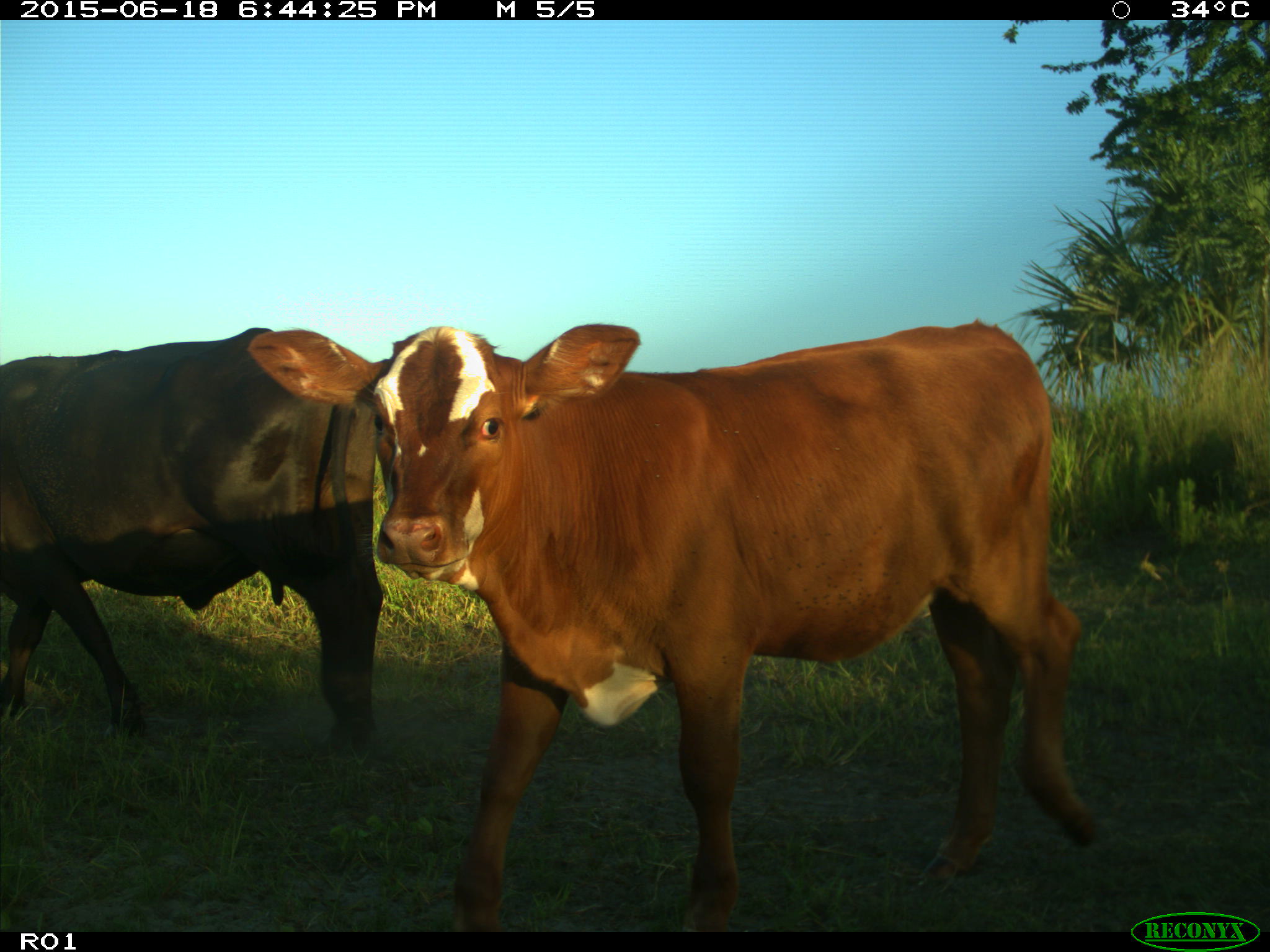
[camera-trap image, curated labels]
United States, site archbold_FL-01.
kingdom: Animalia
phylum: Chordata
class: Mammalia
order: Artiodactyla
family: Bovidae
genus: Bos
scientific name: Bos taurus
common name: domestic cow